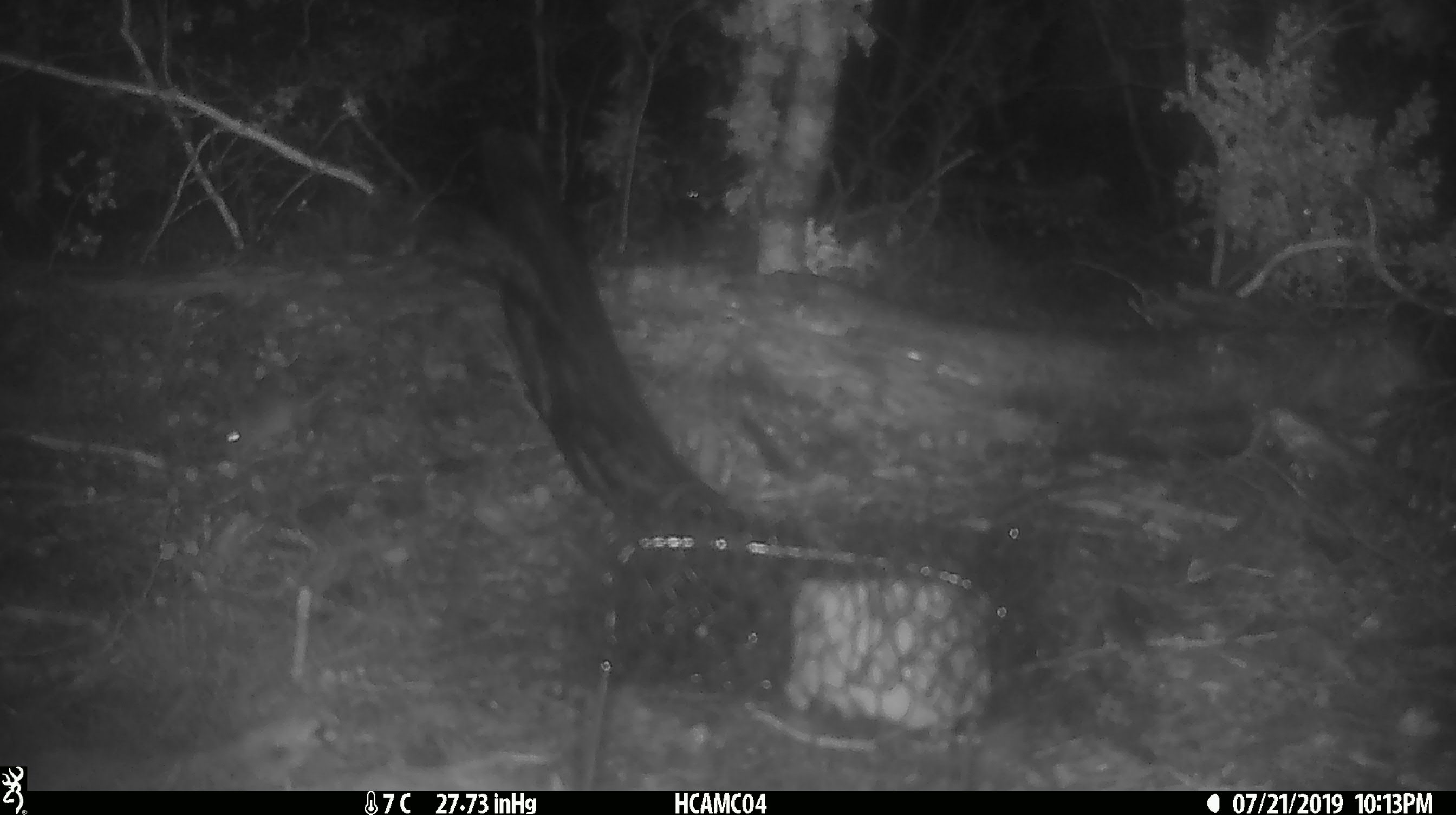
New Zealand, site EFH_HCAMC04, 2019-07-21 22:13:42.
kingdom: Animalia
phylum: Chordata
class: Mammalia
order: Rodentia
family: Muridae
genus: Mus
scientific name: Mus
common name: mouse